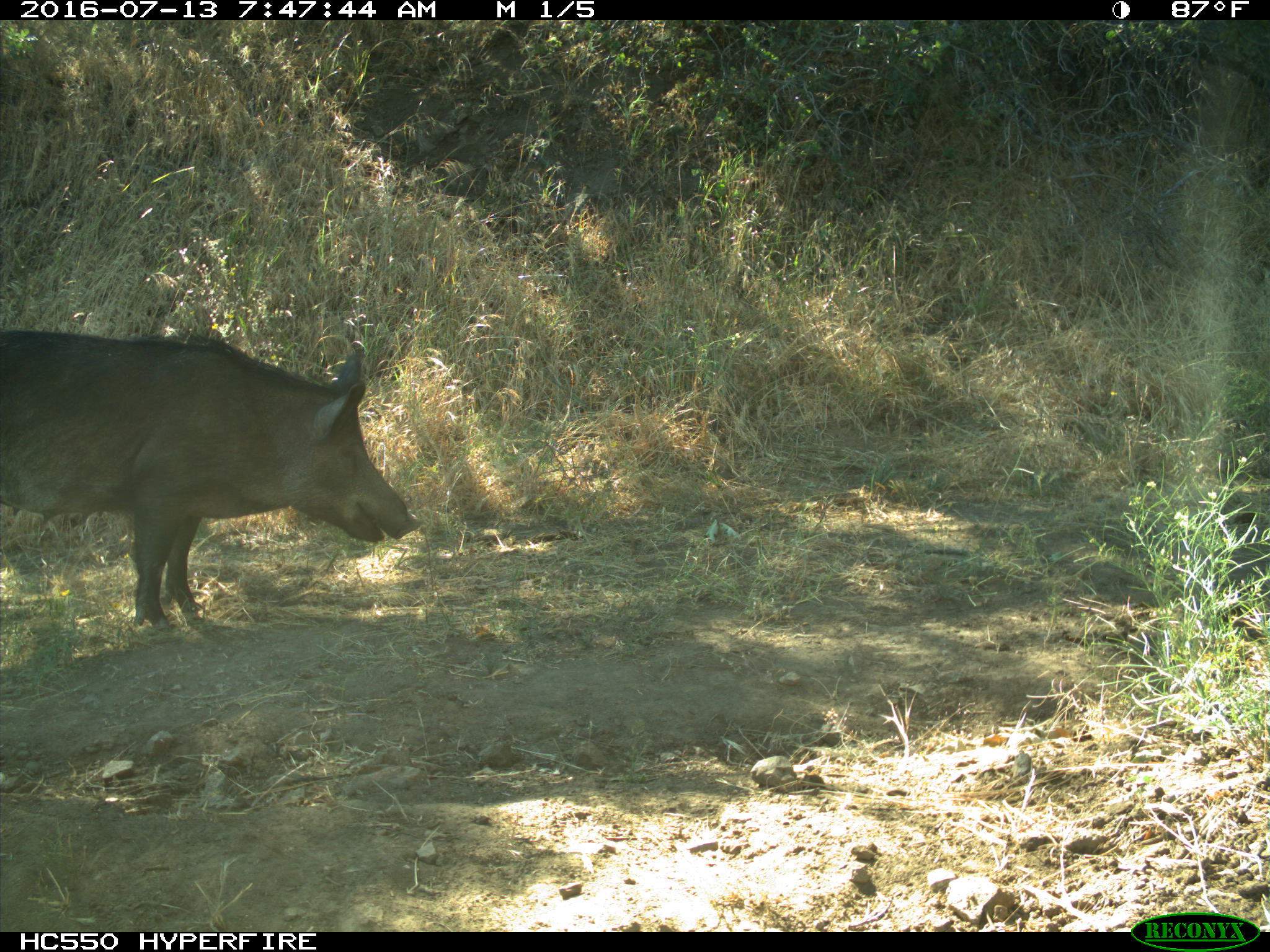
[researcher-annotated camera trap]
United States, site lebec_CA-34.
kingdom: Animalia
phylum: Chordata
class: Mammalia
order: Artiodactyla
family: Suidae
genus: Sus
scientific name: Sus scrofa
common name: wild boar